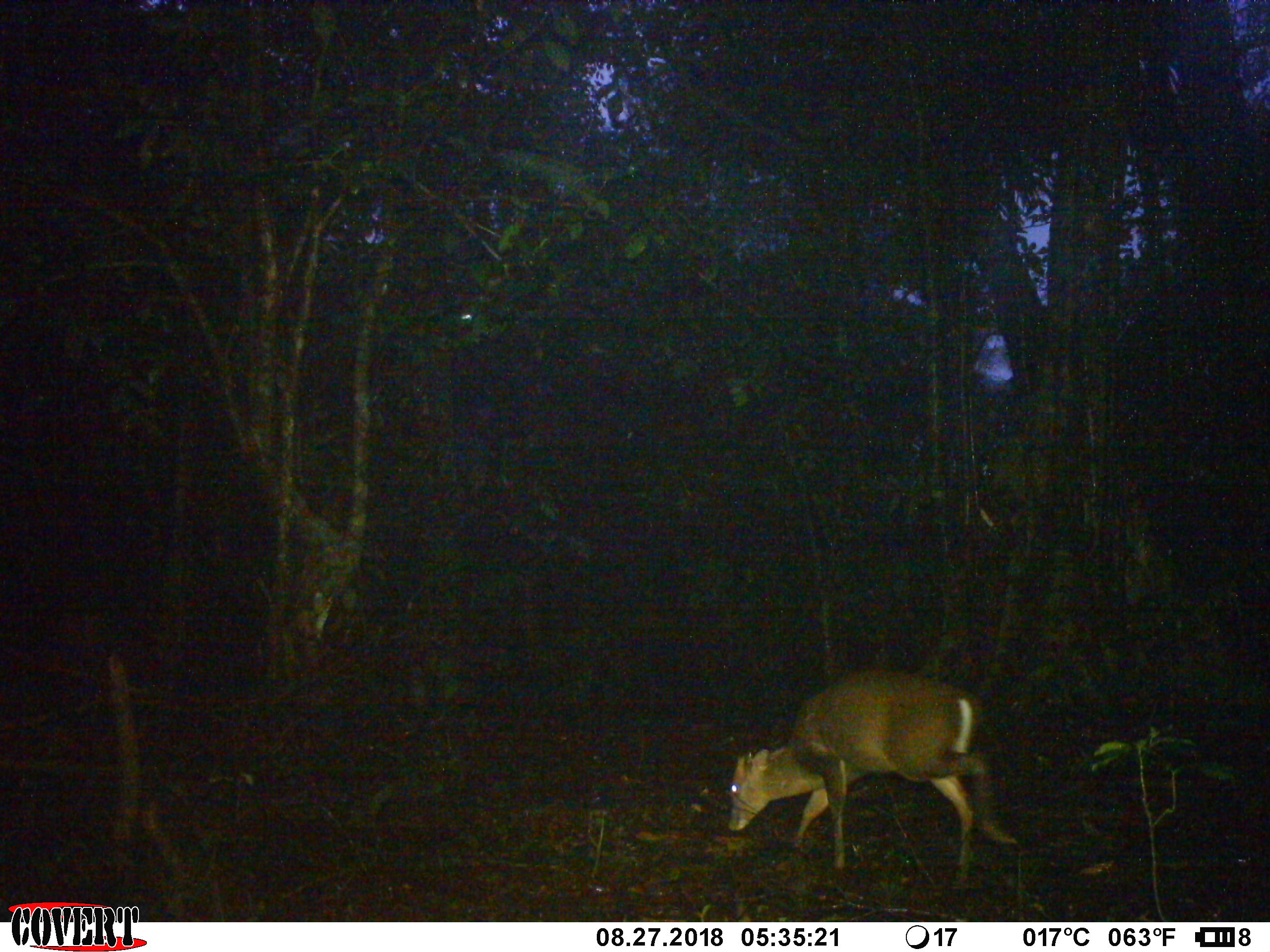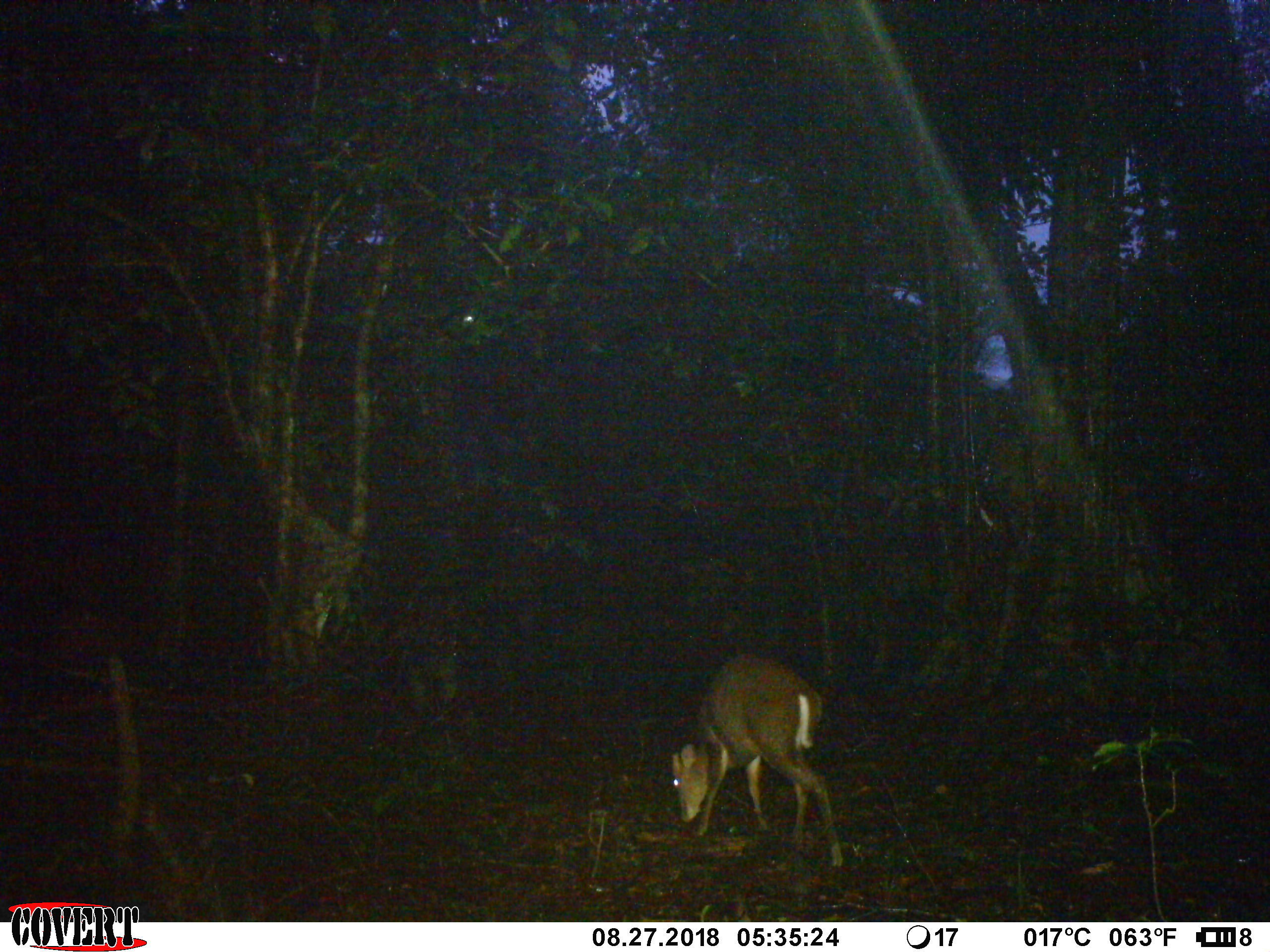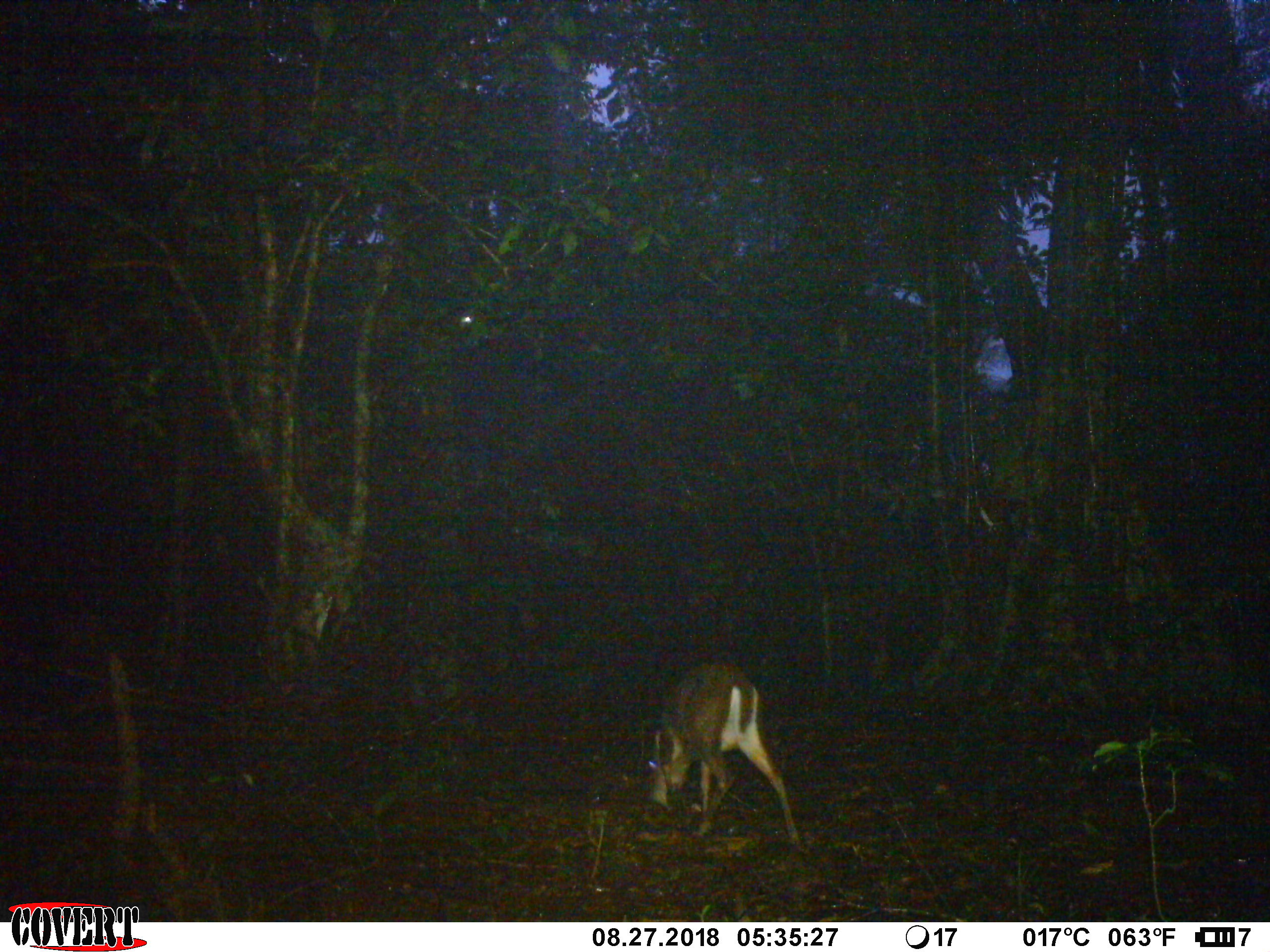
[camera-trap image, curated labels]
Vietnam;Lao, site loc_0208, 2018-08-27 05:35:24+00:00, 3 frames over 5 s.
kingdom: Animalia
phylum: Chordata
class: Mammalia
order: Artiodactyla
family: Cervidae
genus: Muntiacus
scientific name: Muntiacus rooseveltorum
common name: roosevelt's muntjac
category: roosevelts muntjac group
Roosevelts muntjac group (roosevelt's muntjac) (Muntiacus rooseveltorum). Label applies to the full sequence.